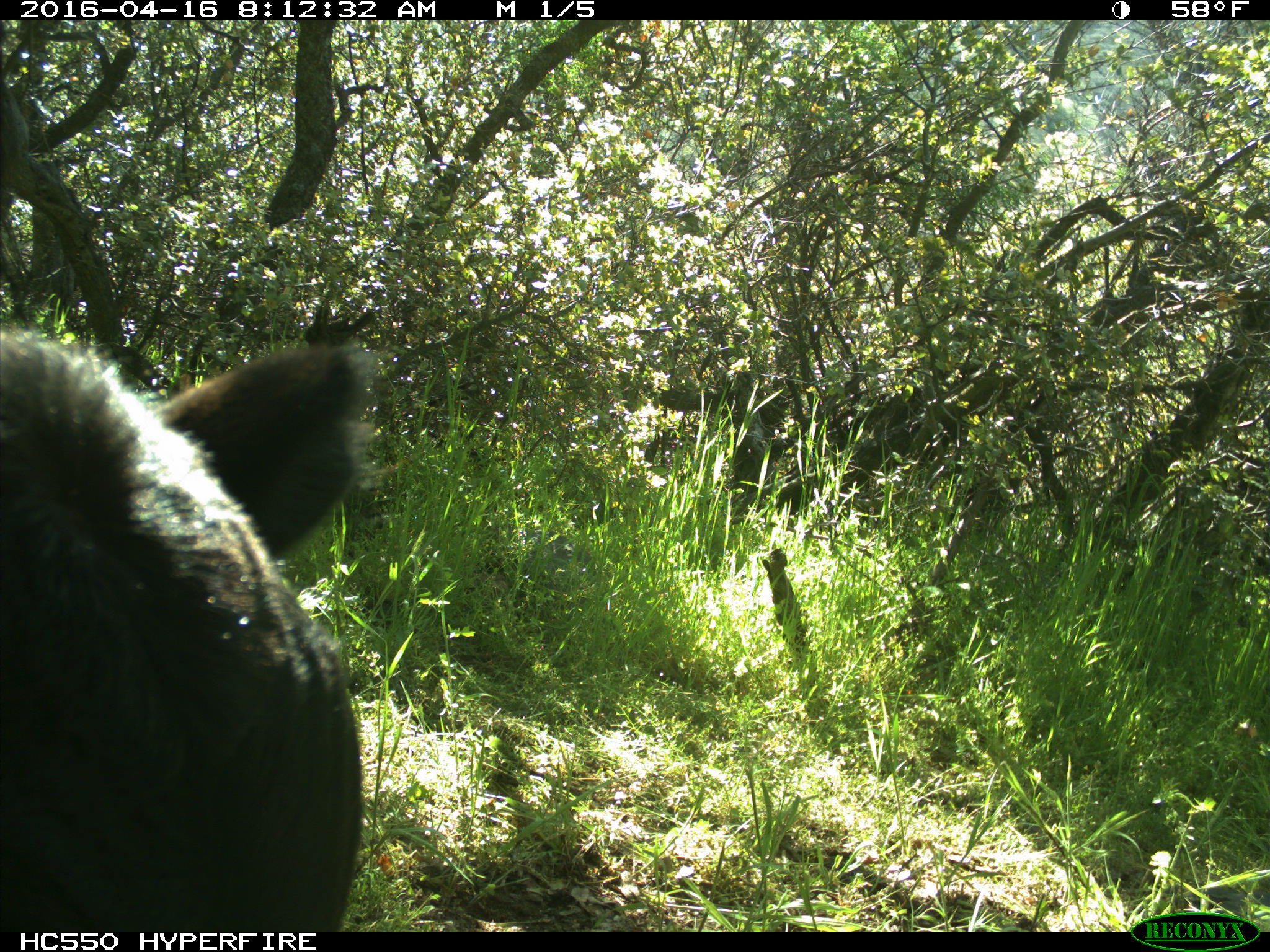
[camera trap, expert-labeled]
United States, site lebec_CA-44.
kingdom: Animalia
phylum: Chordata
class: Mammalia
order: Artiodactyla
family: Bovidae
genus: Bos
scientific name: Bos taurus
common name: domestic cow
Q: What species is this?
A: Bos taurus (domestic cow).